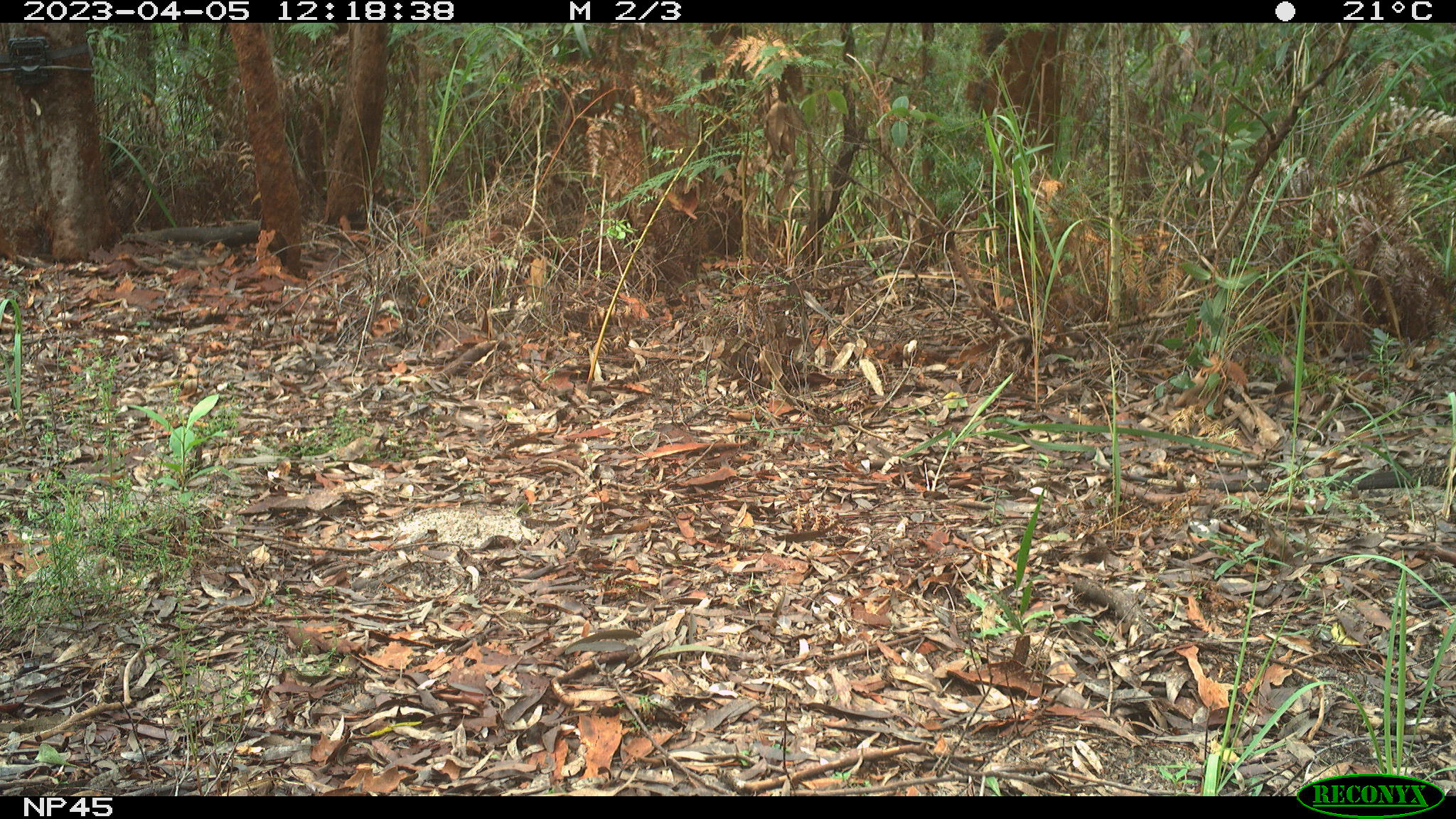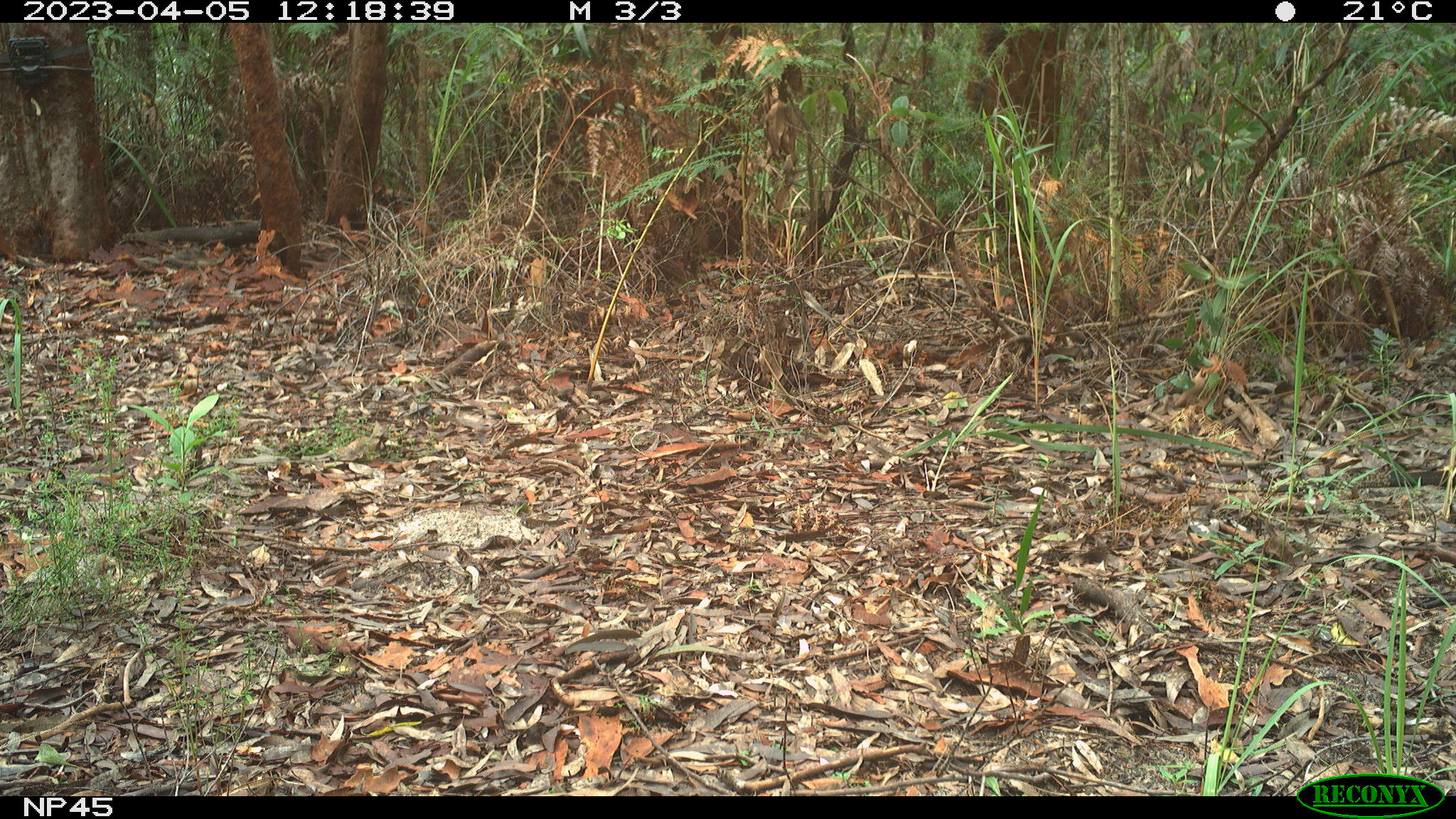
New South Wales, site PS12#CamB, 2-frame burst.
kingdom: Animalia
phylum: Chordata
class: Reptilia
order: Squamata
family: Varanidae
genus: Varanus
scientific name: Varanus varius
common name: lace monitor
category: goanna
Goanna (lace monitor) (Varanus varius).